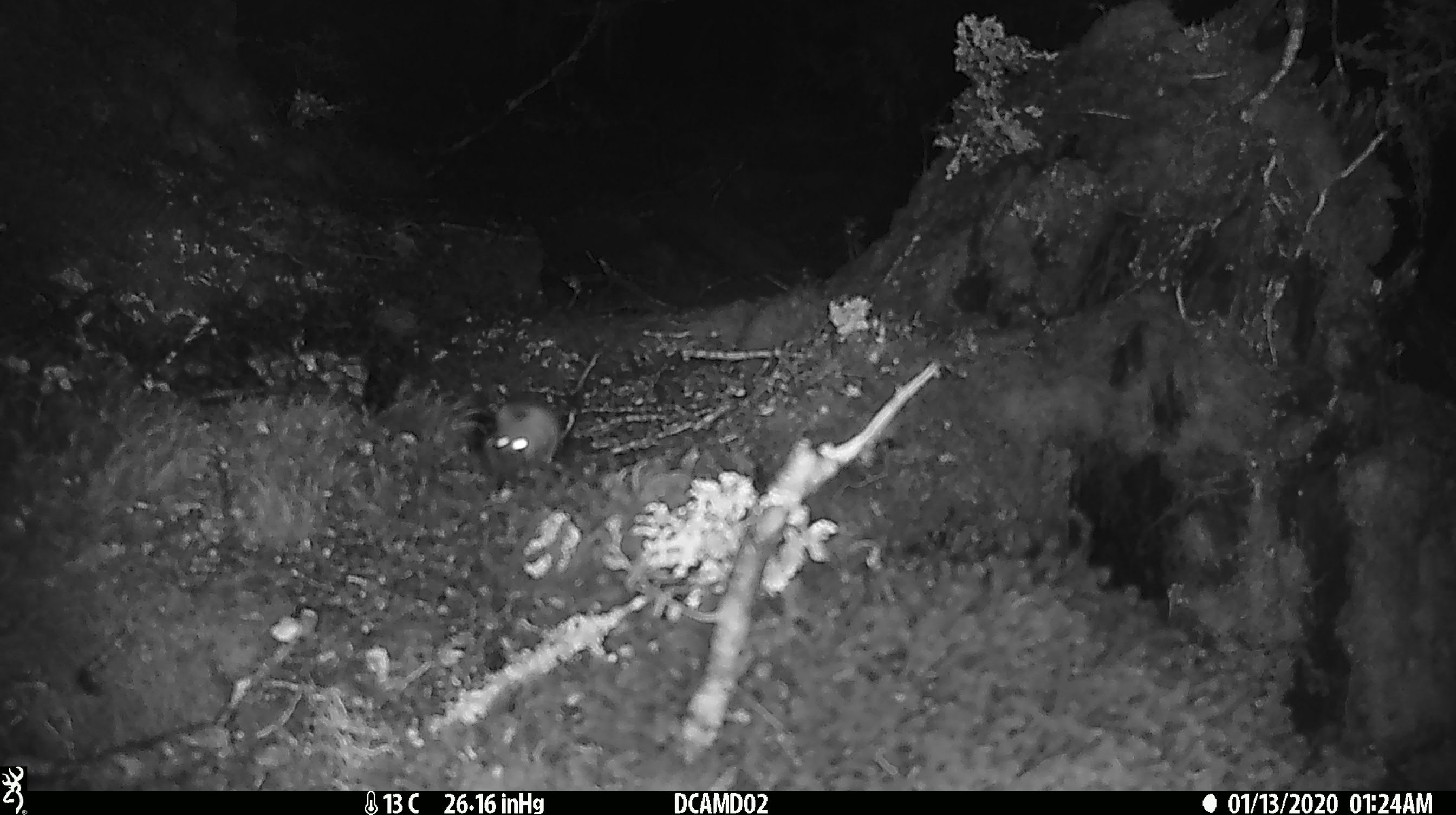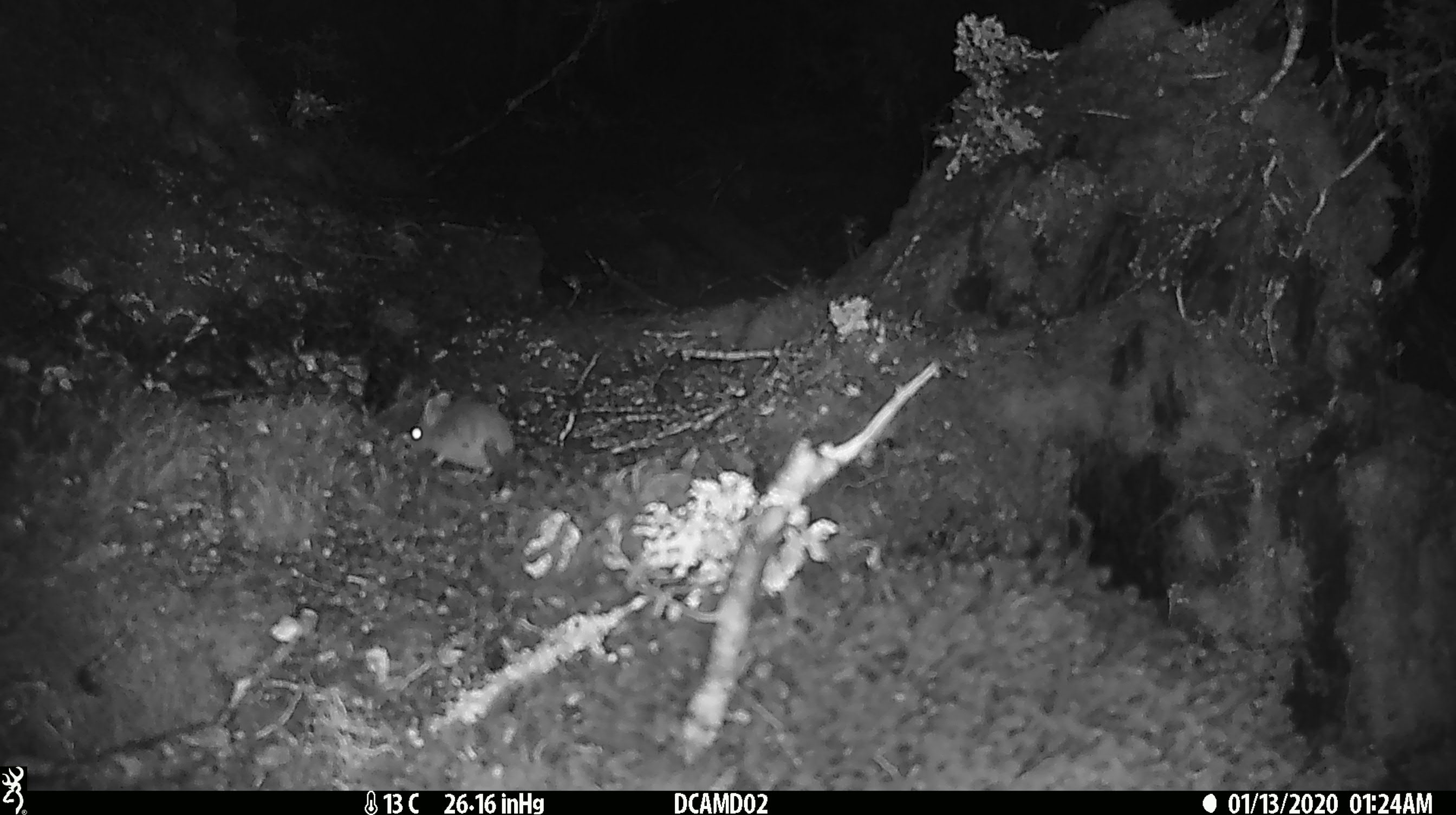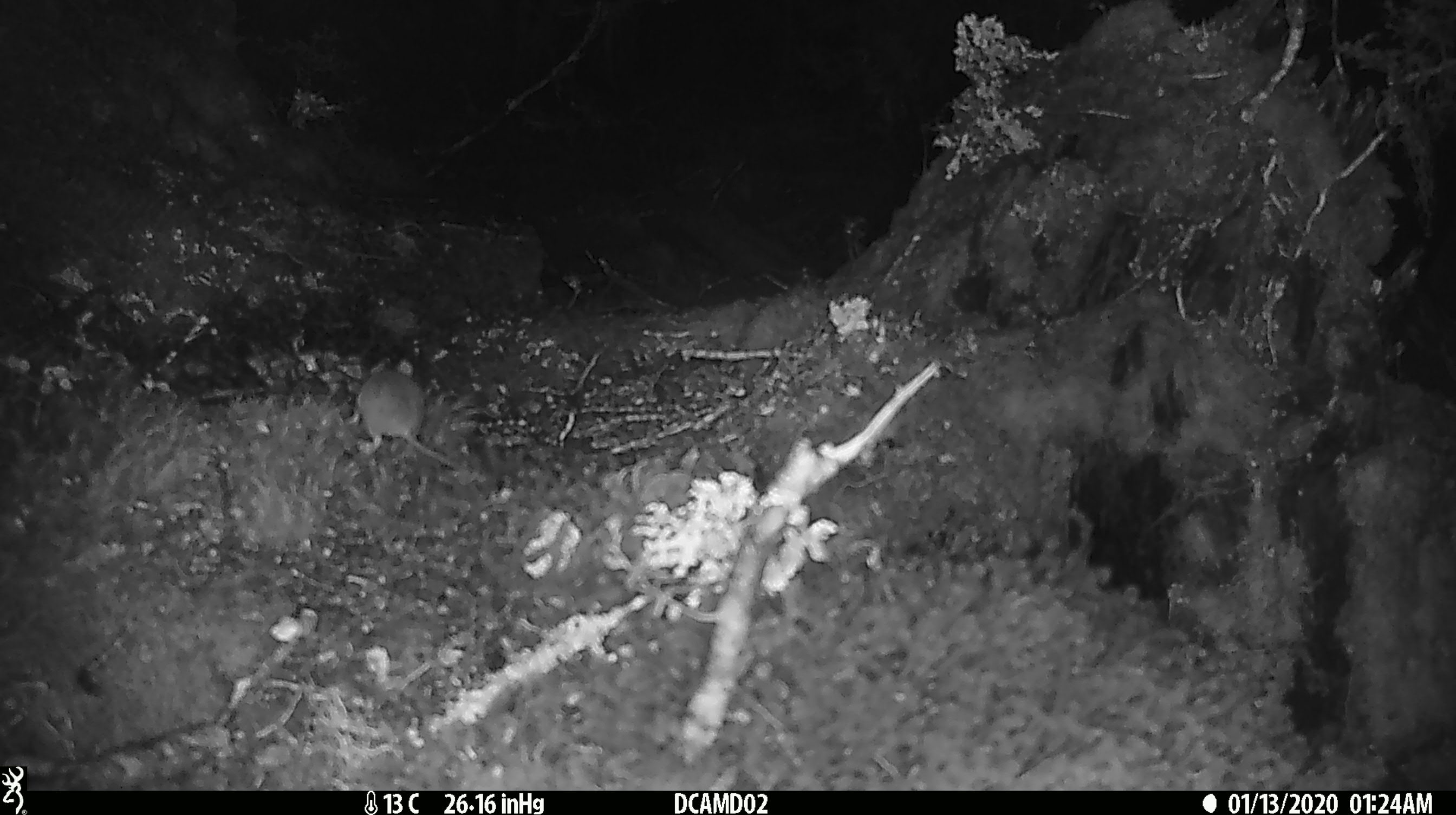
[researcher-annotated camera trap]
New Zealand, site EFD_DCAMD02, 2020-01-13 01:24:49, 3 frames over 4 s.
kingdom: Animalia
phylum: Chordata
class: Mammalia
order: Rodentia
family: Muridae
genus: Mus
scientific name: Mus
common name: mouse